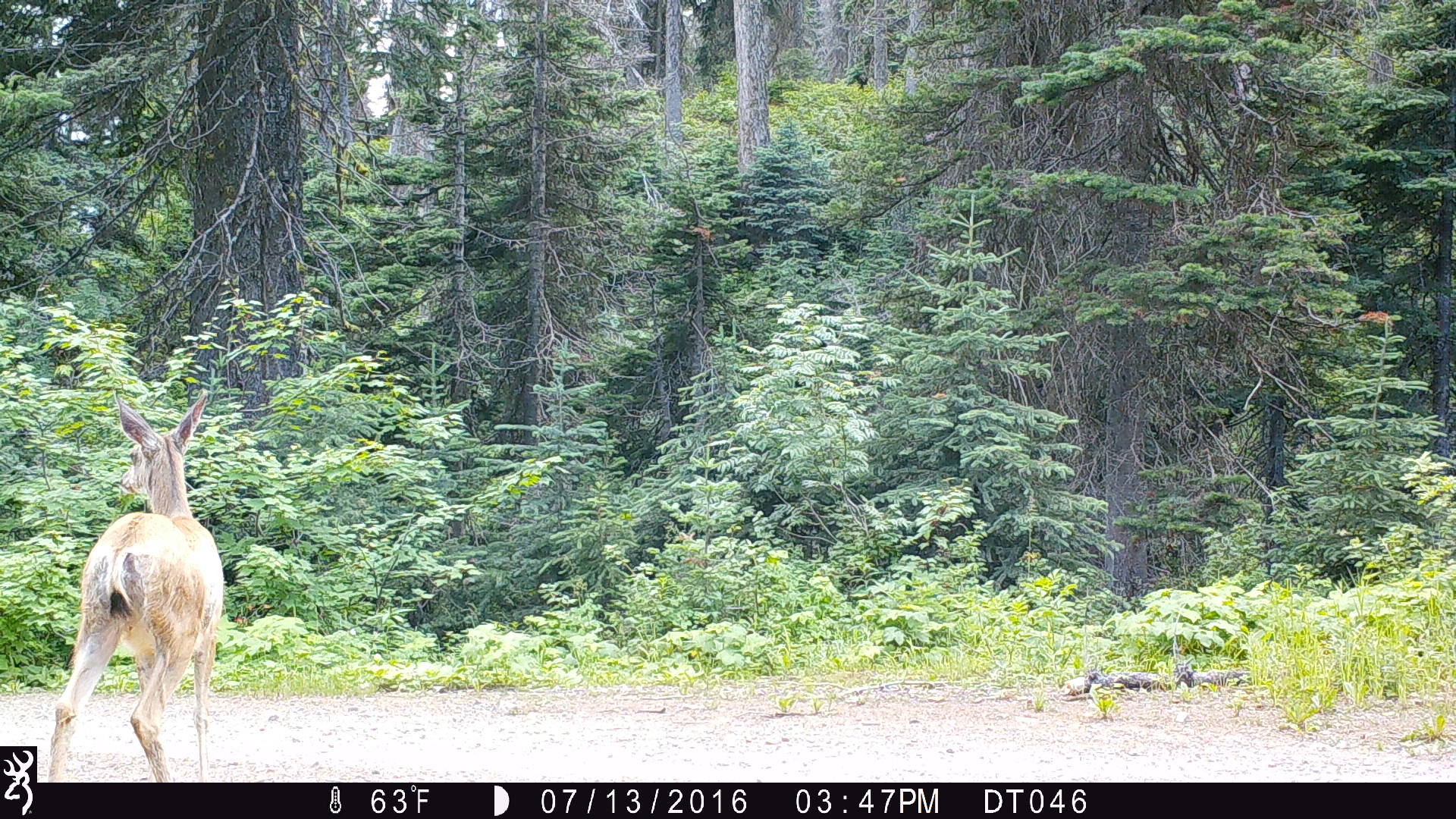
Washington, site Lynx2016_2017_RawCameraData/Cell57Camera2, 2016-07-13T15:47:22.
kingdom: Animalia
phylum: Chordata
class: Mammalia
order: Artiodactyla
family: Cervidae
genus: Odocoileus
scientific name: Odocoileus hemionus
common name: mule deer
Odocoileus hemionus (mule deer). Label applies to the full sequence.